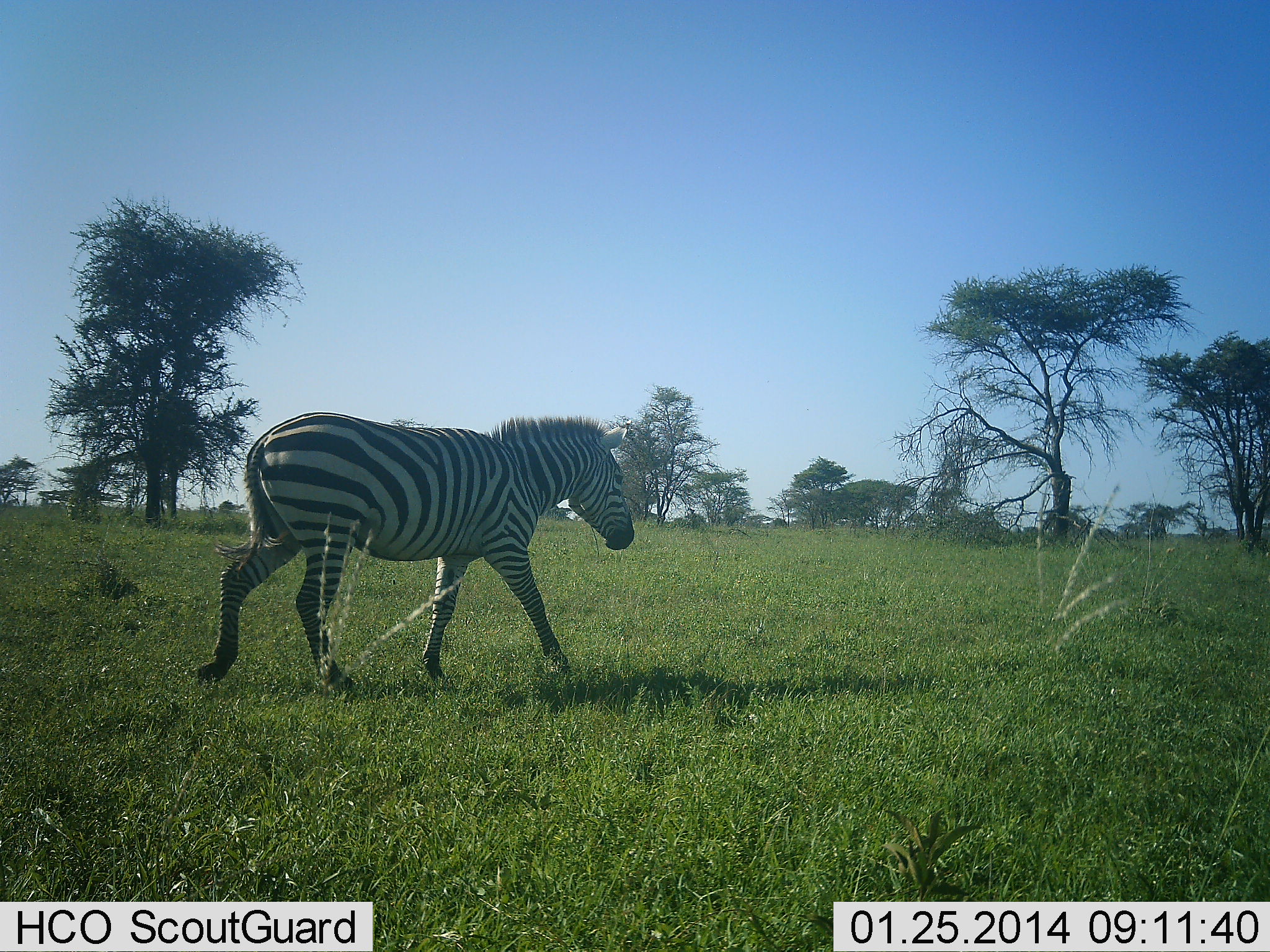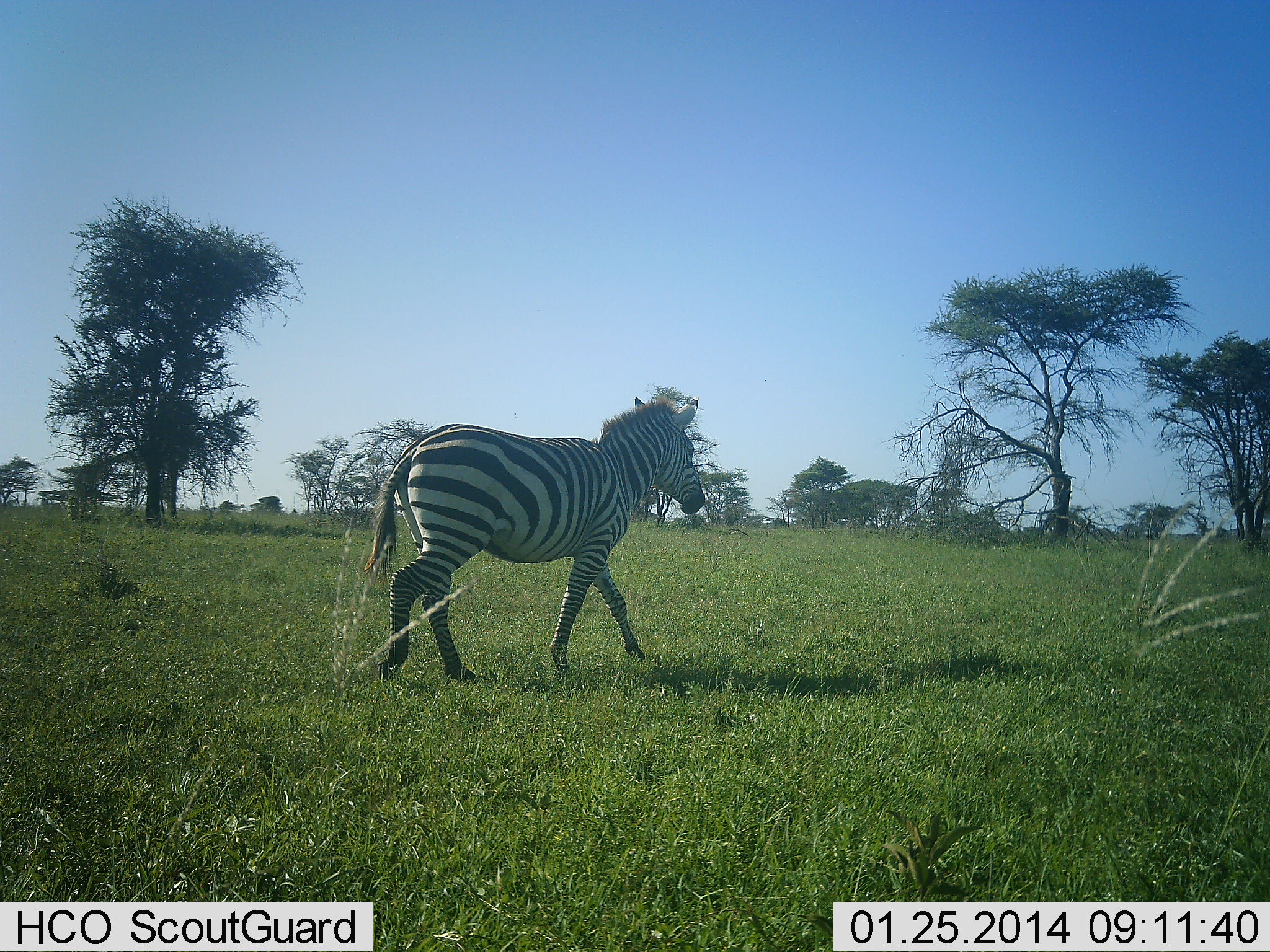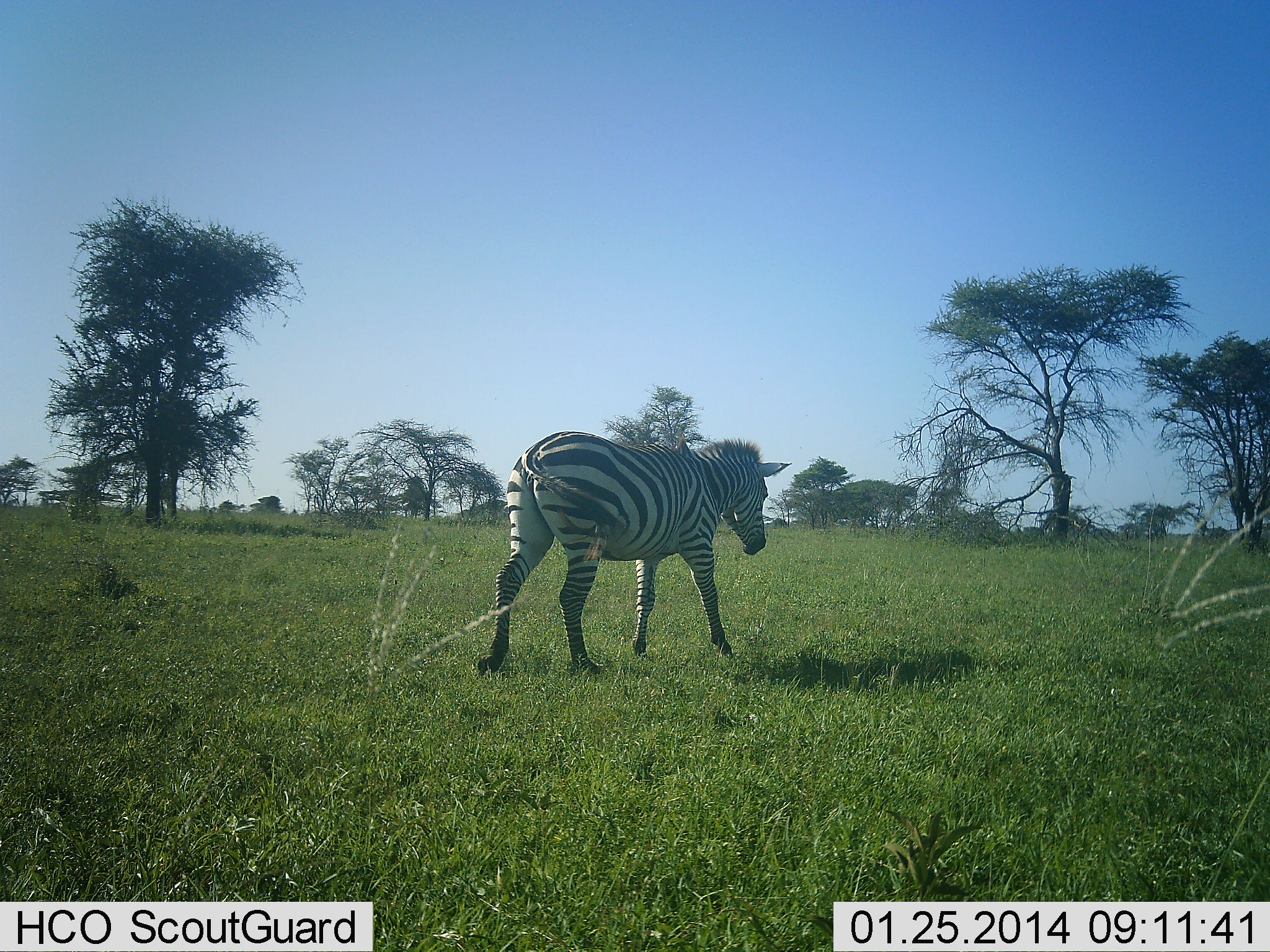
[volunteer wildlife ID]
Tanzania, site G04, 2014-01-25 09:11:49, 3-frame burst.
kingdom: Animalia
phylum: Chordata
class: Mammalia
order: Perissodactyla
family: Equidae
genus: Equus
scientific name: Equus quagga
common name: plains zebra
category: zebra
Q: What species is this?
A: Zebra (plains zebra) (Equus quagga).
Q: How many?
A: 1.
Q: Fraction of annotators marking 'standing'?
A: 0%.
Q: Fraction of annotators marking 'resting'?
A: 0%.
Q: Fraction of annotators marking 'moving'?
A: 100%.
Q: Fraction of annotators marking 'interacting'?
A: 0%.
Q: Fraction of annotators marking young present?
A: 0%.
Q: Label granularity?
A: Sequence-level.